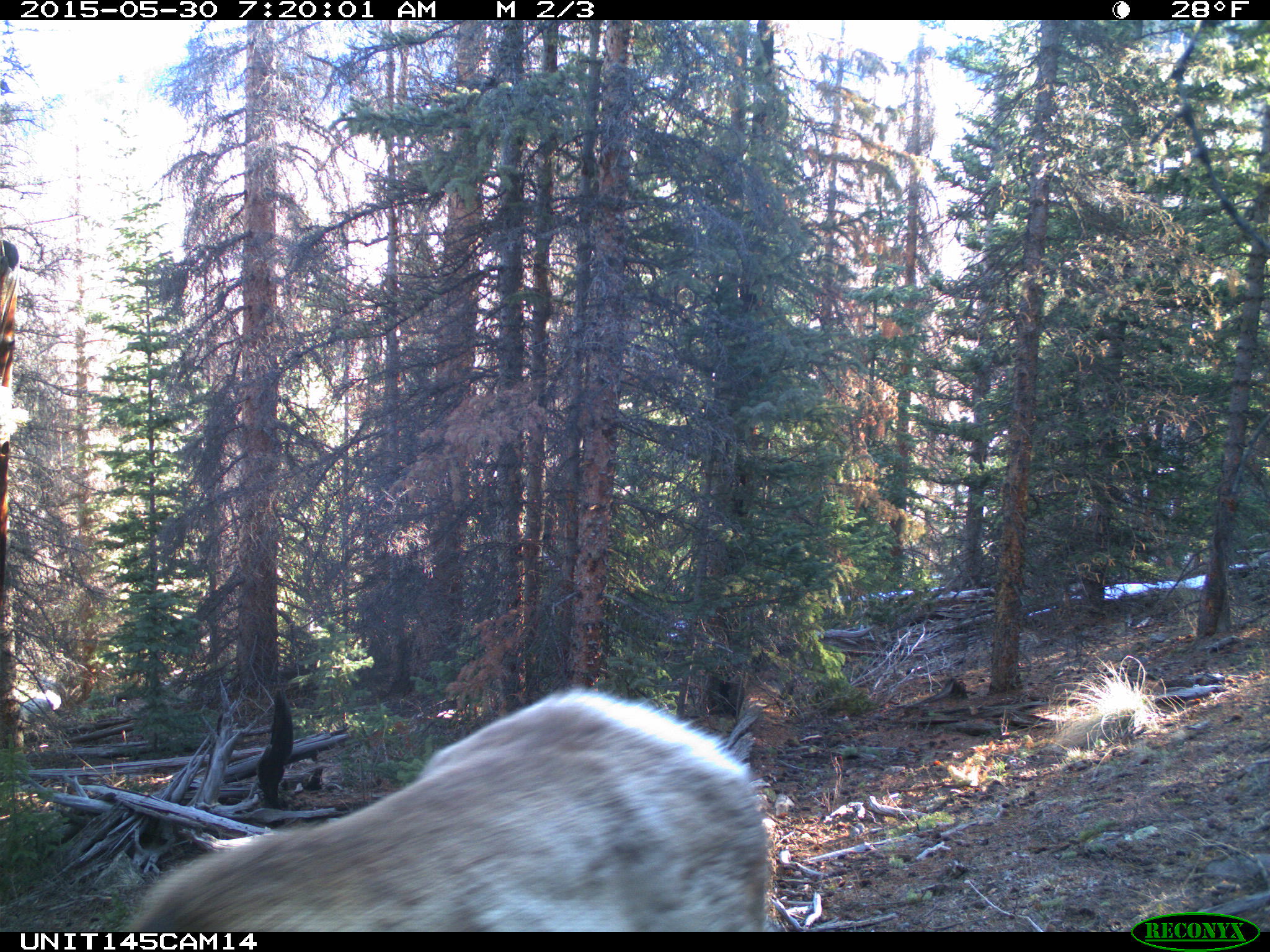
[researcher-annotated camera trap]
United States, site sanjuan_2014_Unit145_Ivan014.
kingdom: Animalia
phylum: Chordata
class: Mammalia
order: Artiodactyla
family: Cervidae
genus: Cervus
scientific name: Cervus elaphus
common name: red deer